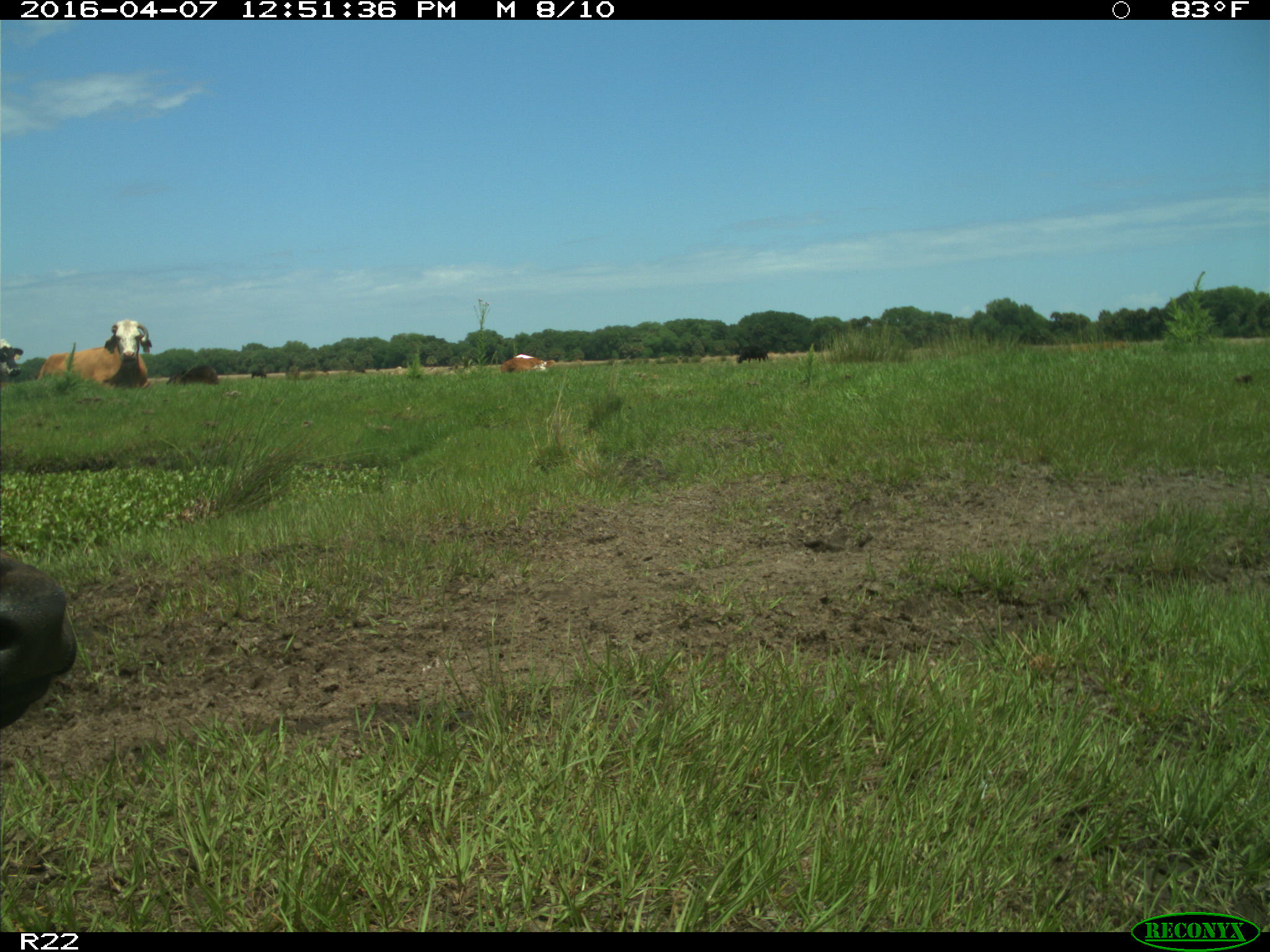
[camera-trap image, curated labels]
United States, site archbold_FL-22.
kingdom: Animalia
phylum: Chordata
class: Mammalia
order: Artiodactyla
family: Bovidae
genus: Bos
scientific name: Bos taurus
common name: domestic cow